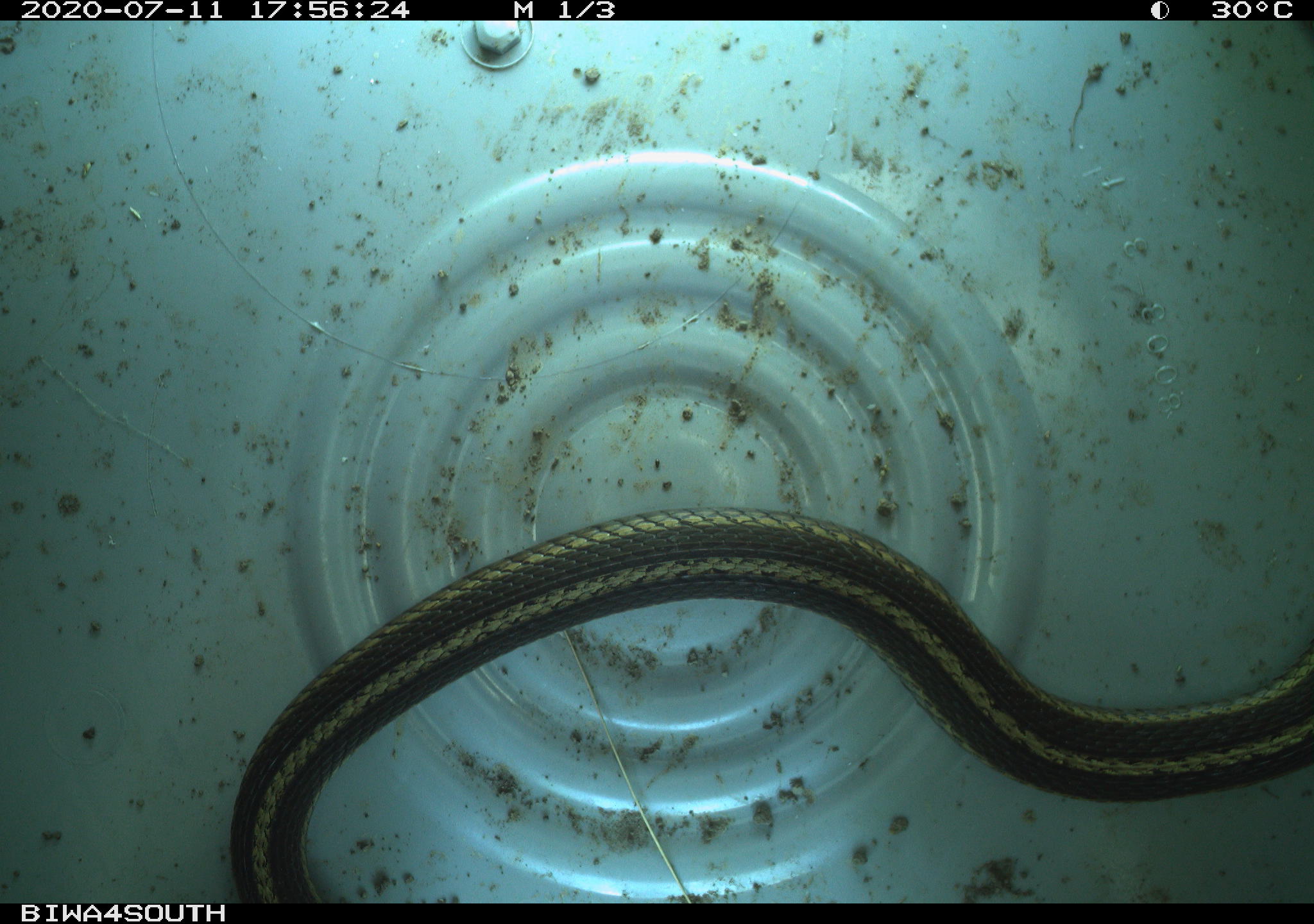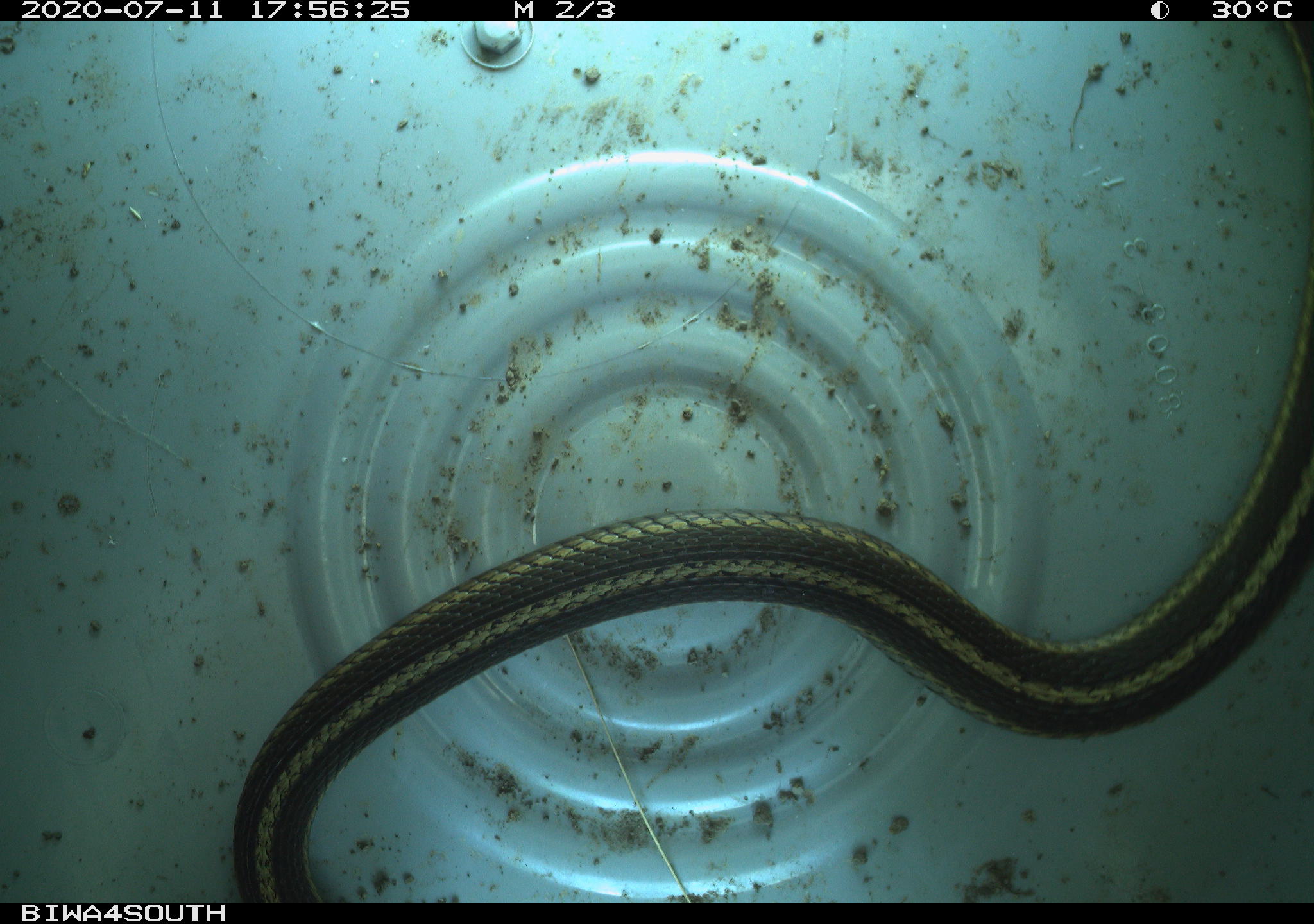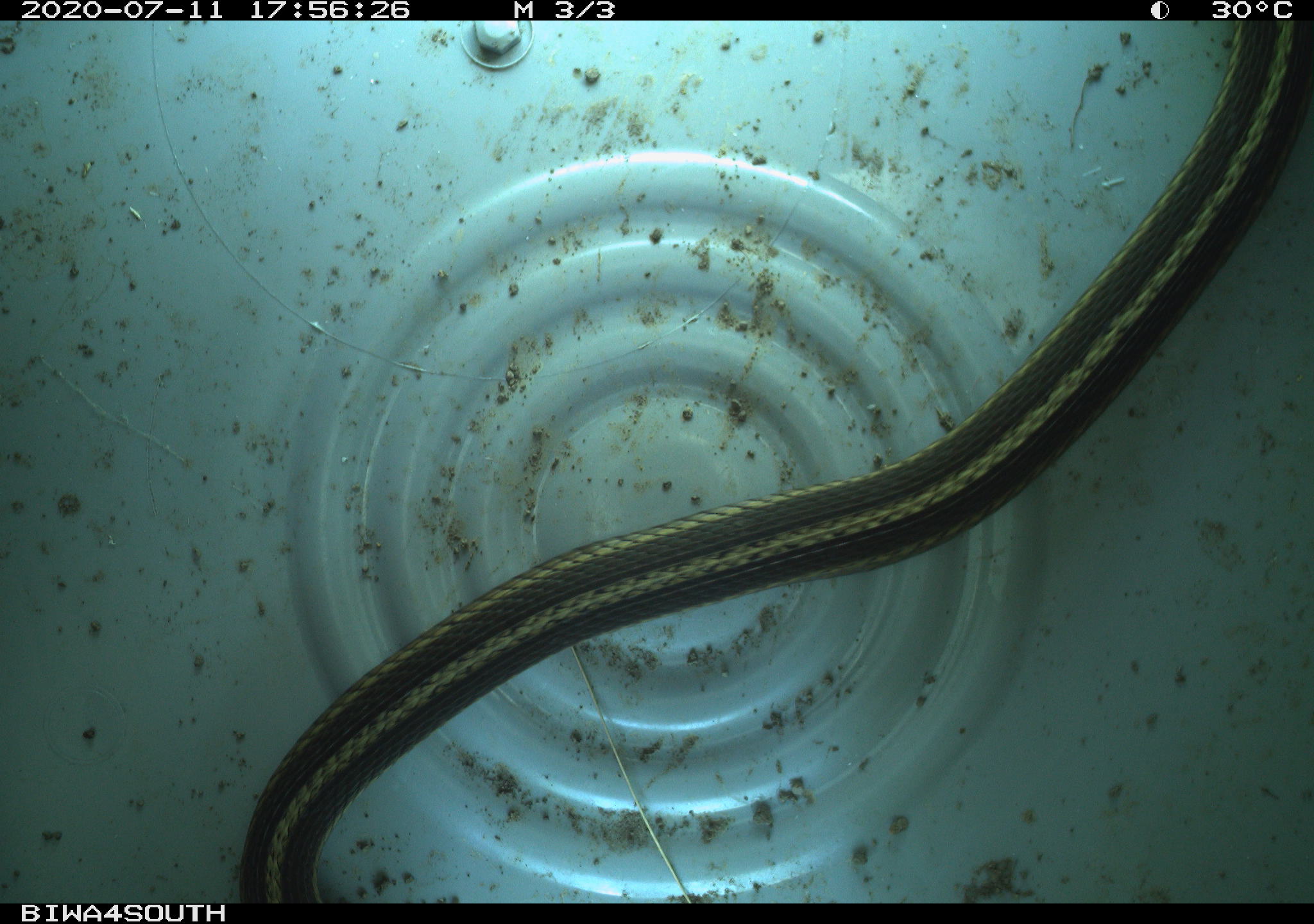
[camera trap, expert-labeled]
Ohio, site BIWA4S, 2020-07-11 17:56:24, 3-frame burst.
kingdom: Animalia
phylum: Chordata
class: Reptilia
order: Squamata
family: Colubridae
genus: Thamnophis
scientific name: Thamnophis sirtalis sirtalis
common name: eastern gartersnake